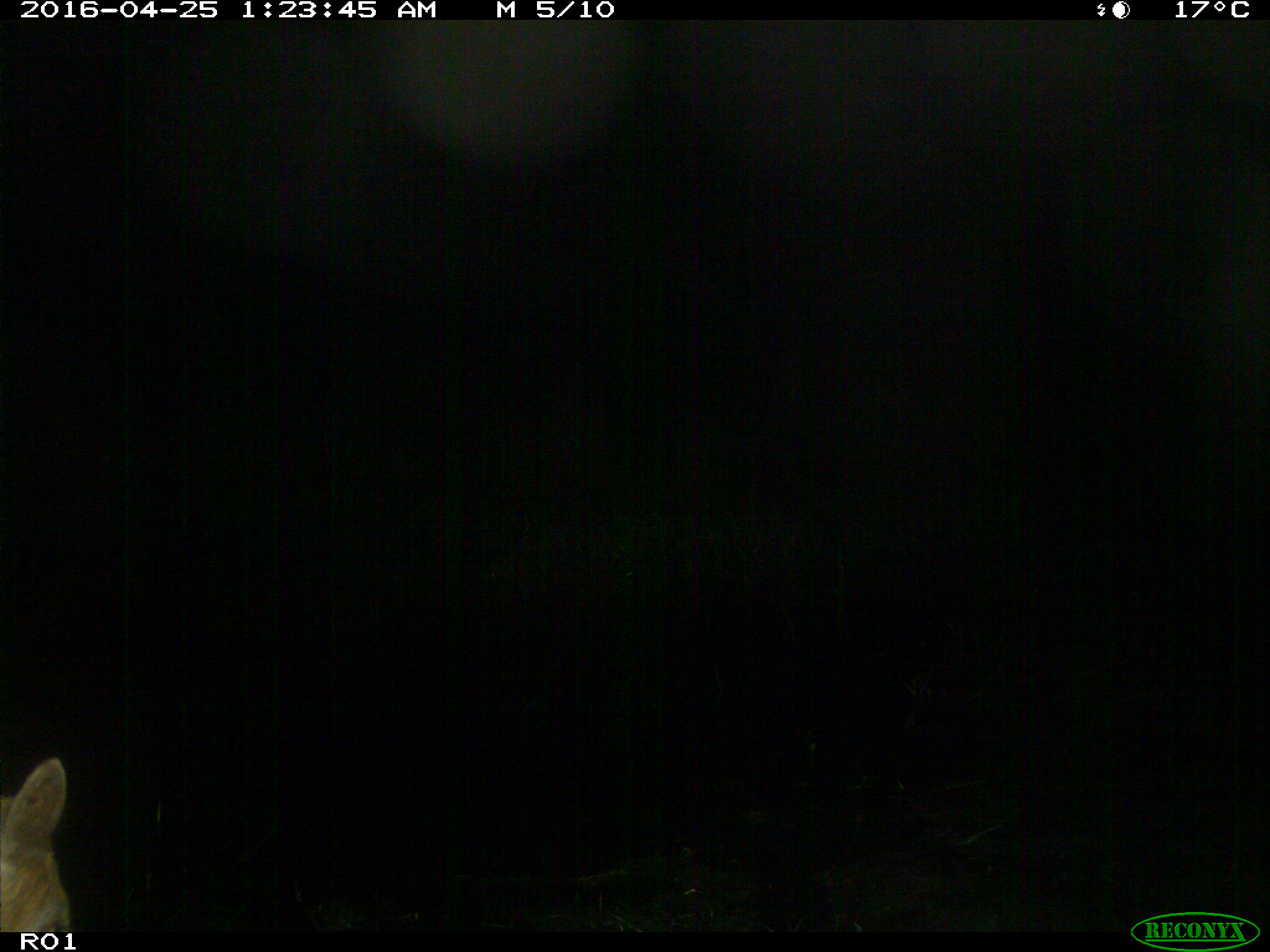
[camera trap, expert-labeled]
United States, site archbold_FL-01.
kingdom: Animalia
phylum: Chordata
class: Mammalia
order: Artiodactyla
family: Bovidae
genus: Bos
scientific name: Bos taurus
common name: domestic cow